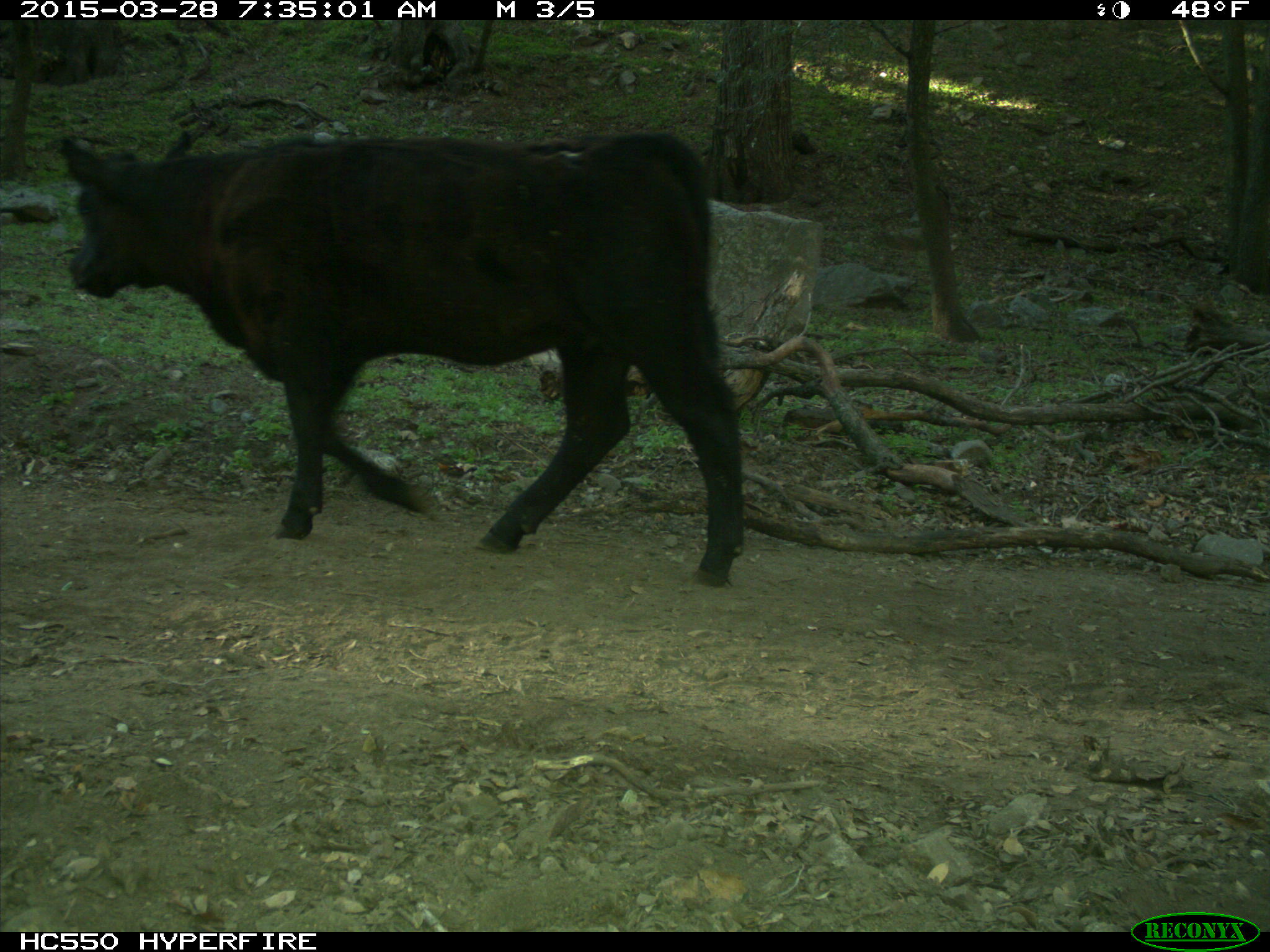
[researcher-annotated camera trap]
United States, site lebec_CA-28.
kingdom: Animalia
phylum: Chordata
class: Mammalia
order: Artiodactyla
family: Bovidae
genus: Bos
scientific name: Bos taurus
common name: domestic cow